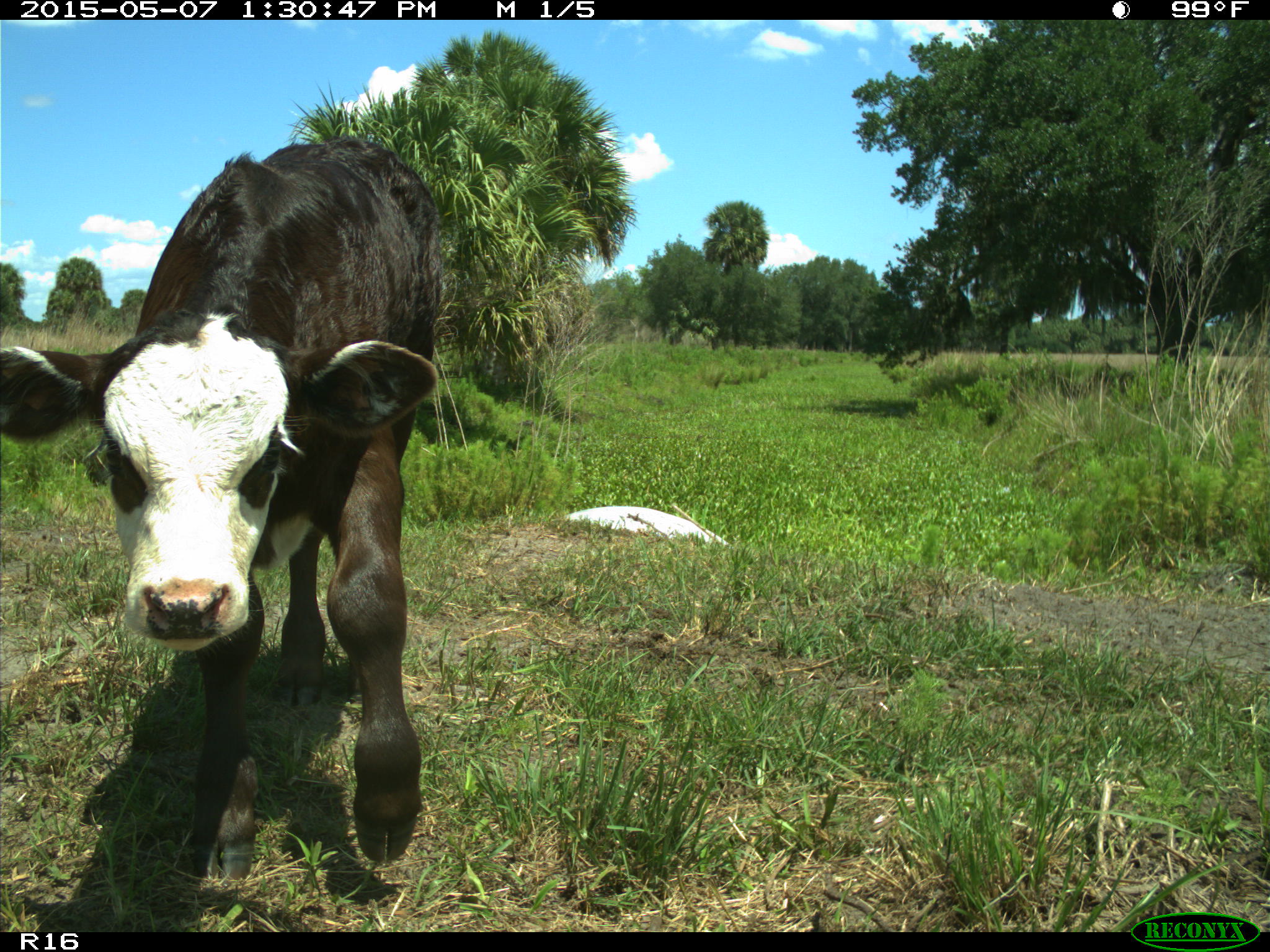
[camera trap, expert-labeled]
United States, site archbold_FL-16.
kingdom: Animalia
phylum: Chordata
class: Mammalia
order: Artiodactyla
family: Bovidae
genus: Bos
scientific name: Bos taurus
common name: domestic cow